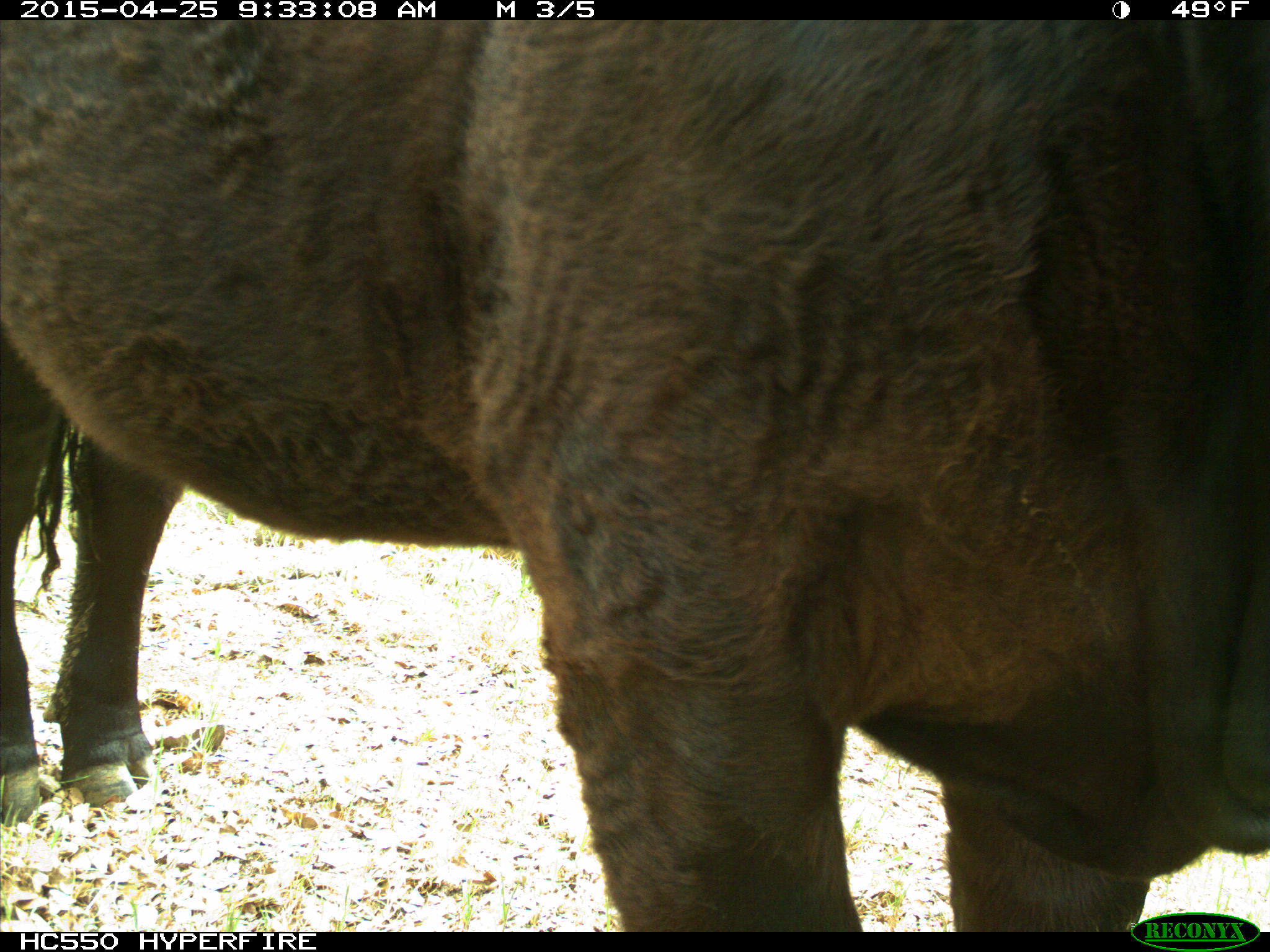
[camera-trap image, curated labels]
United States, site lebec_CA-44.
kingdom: Animalia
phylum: Chordata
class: Mammalia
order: Artiodactyla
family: Suidae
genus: Sus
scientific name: Sus scrofa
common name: wild boar